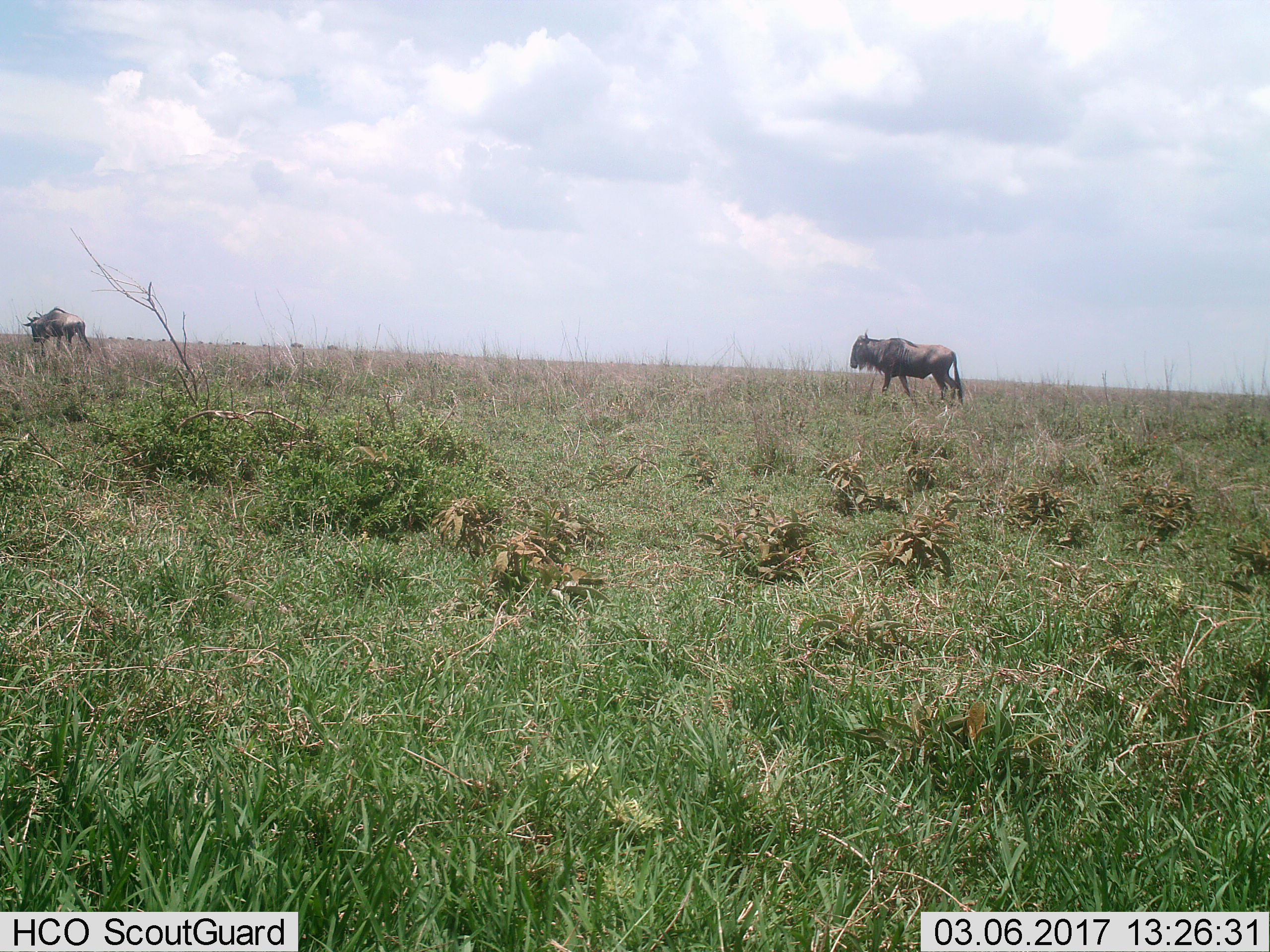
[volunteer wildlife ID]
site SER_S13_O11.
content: unidentified animal